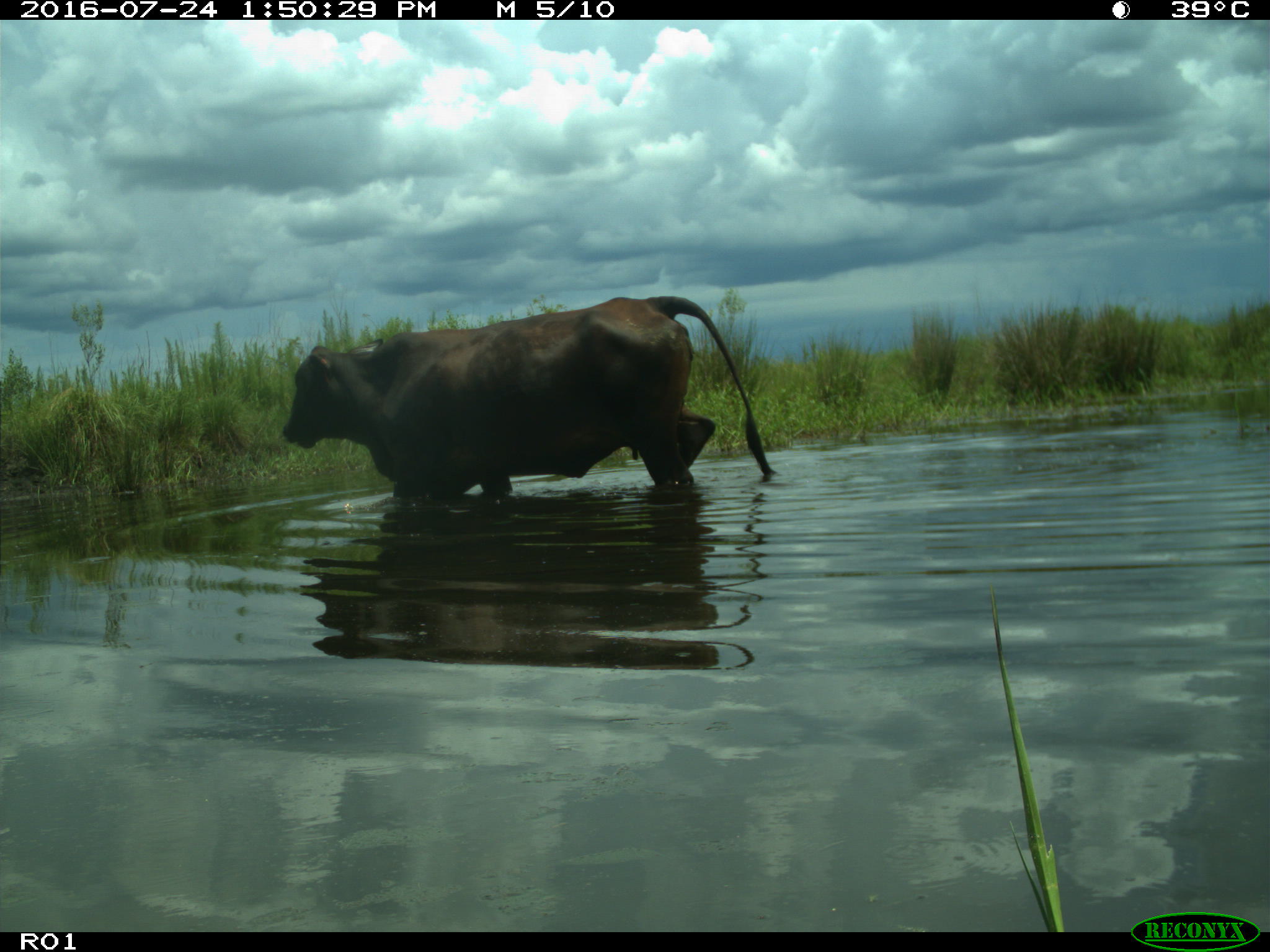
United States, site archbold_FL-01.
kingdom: Animalia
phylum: Chordata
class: Mammalia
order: Artiodactyla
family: Bovidae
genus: Bos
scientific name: Bos taurus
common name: domestic cow